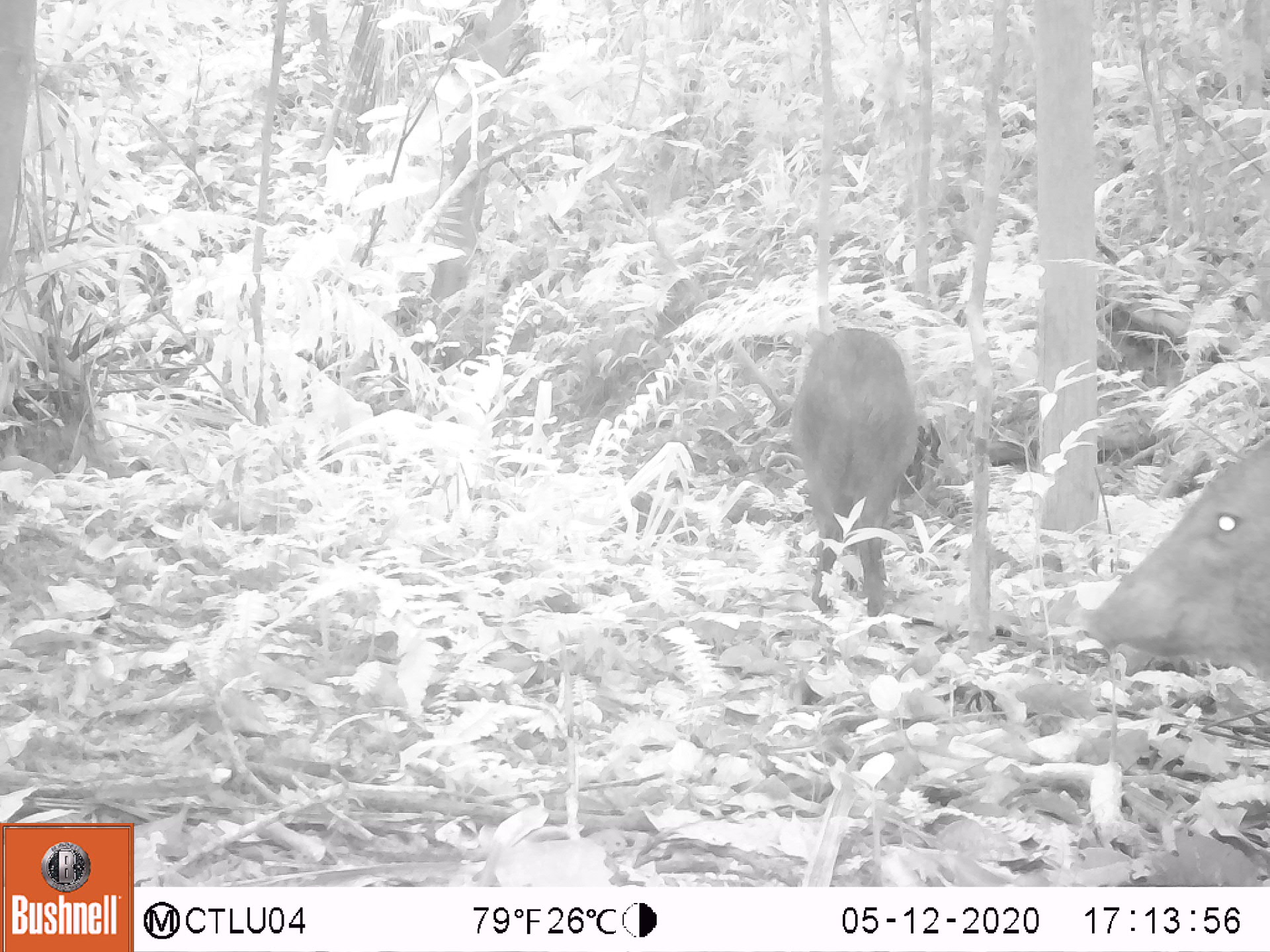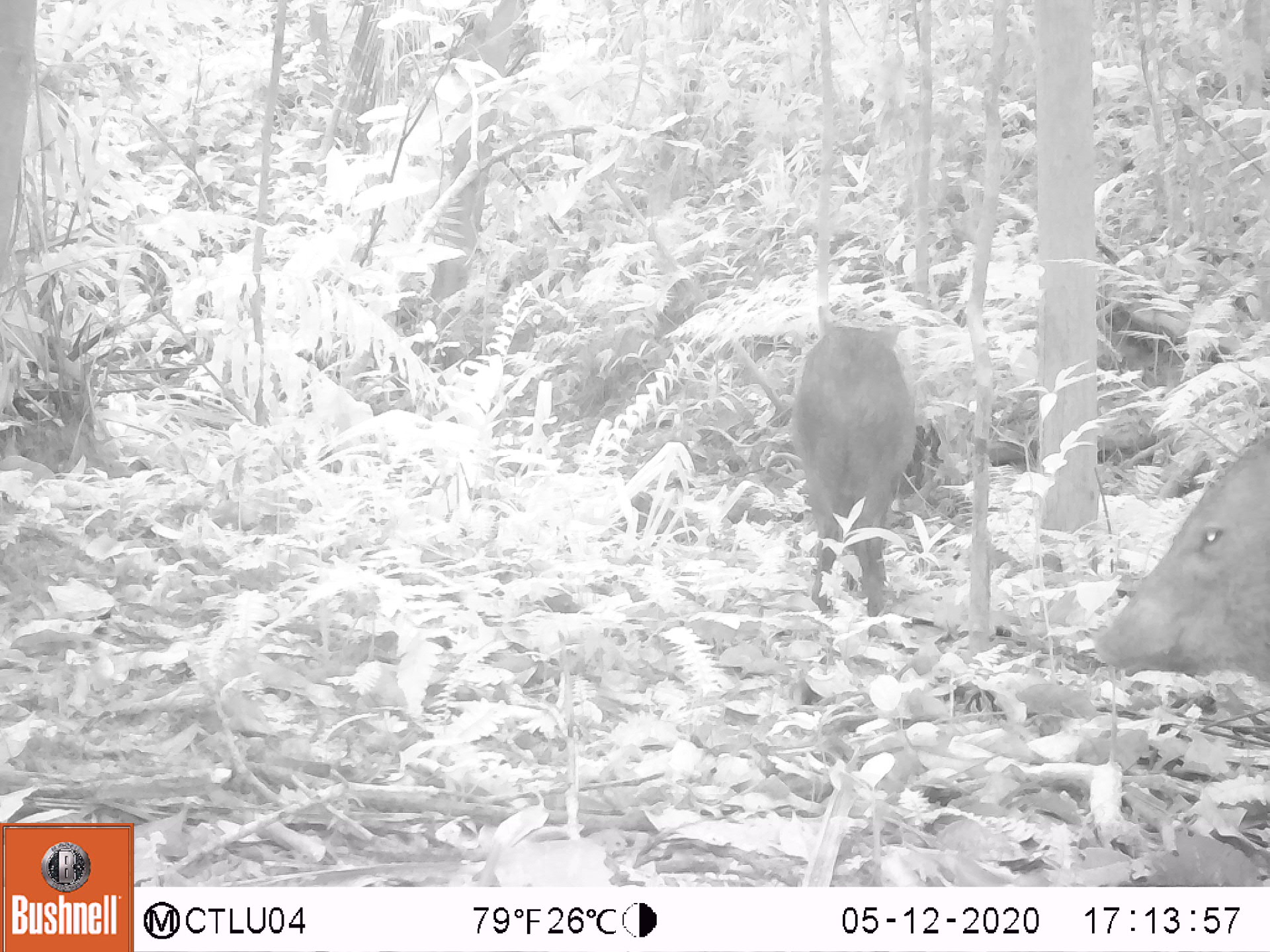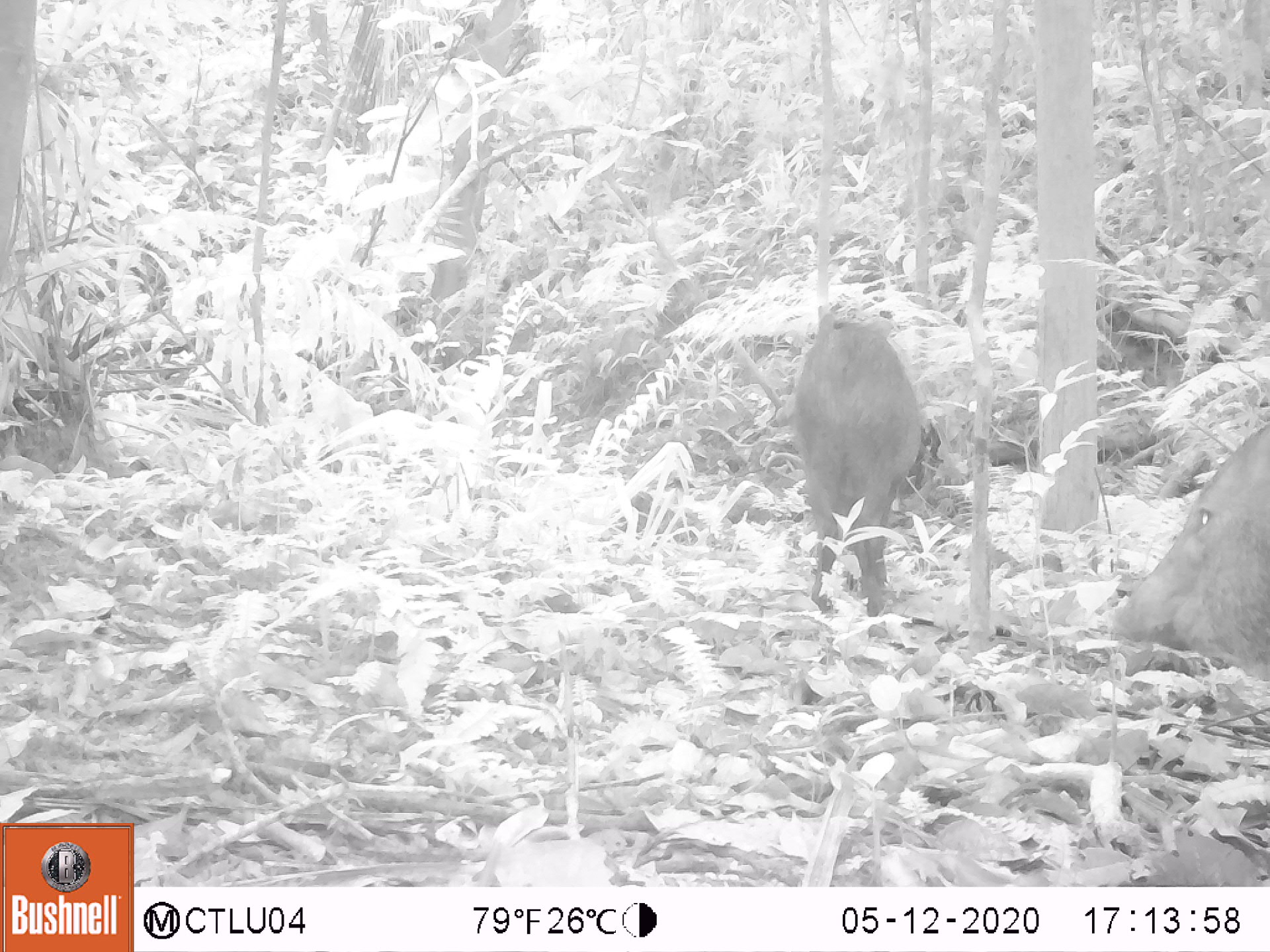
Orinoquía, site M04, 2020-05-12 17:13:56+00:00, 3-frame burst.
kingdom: Animalia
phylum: Chordata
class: Mammalia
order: Artiodactyla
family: Tayassuidae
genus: Pecari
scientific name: Pecari tajacu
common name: collared peccary